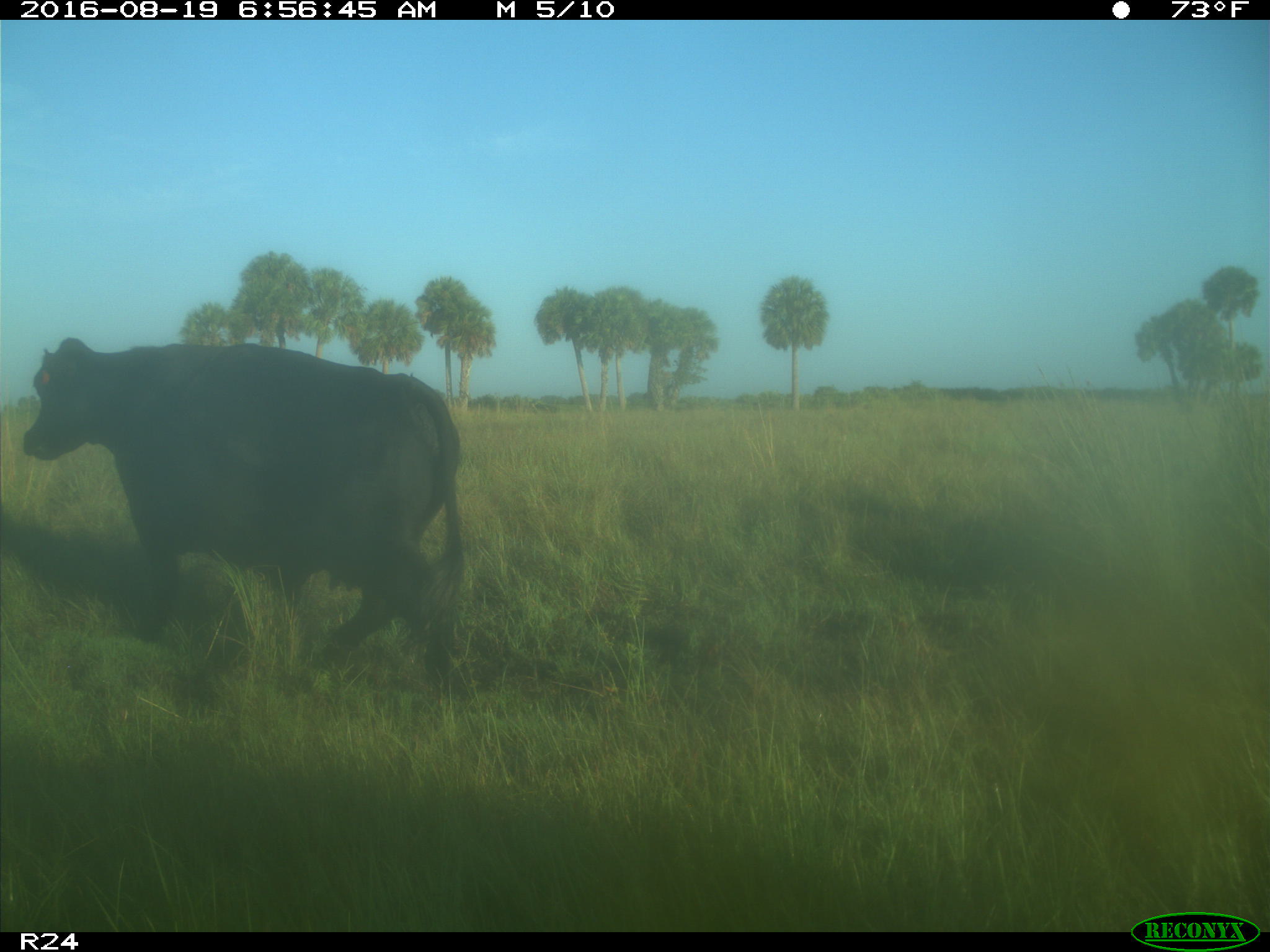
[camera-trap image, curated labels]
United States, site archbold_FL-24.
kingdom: Animalia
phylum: Chordata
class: Mammalia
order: Artiodactyla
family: Bovidae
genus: Bos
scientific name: Bos taurus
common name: domestic cow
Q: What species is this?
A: Bos taurus (domestic cow).